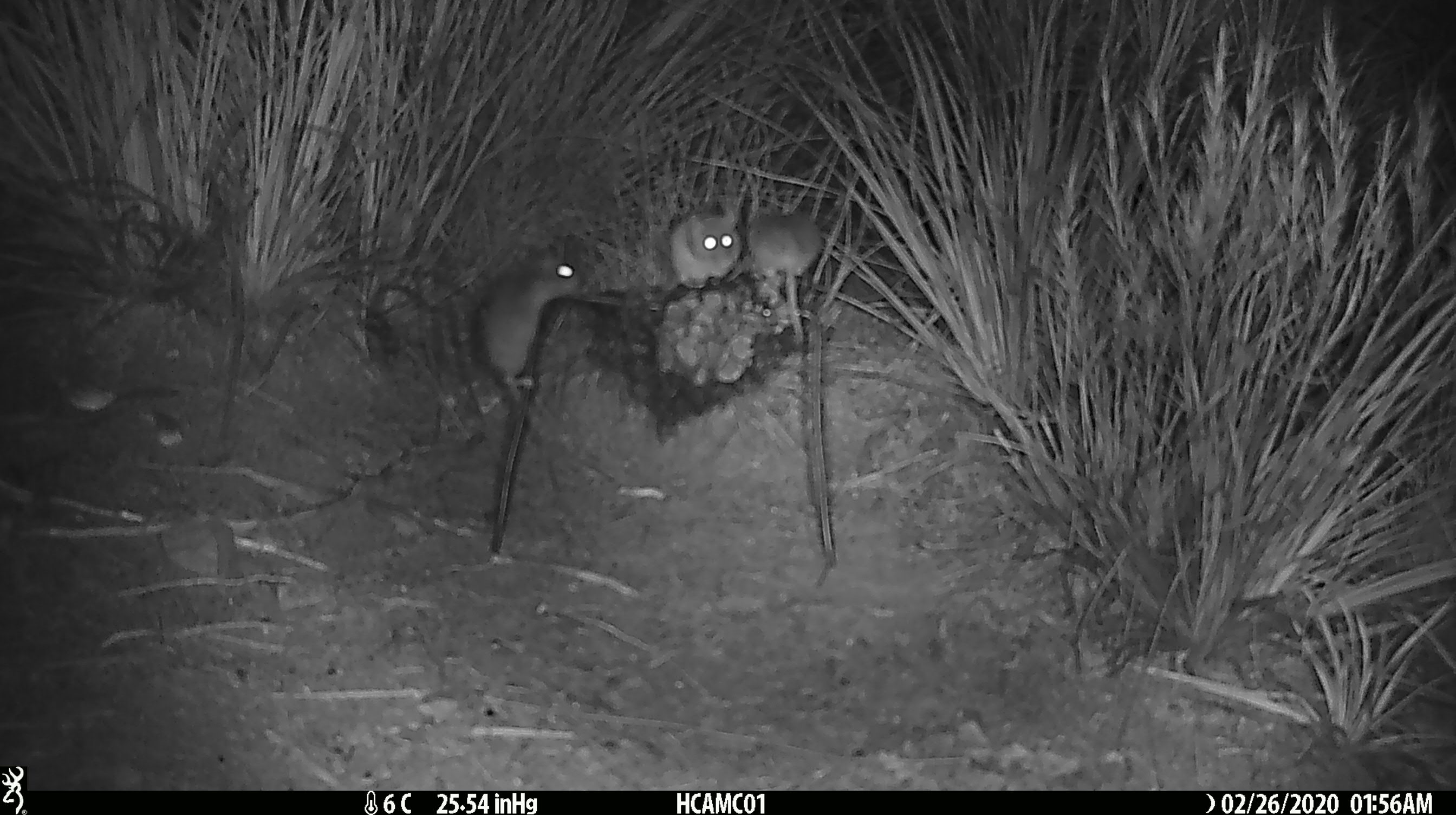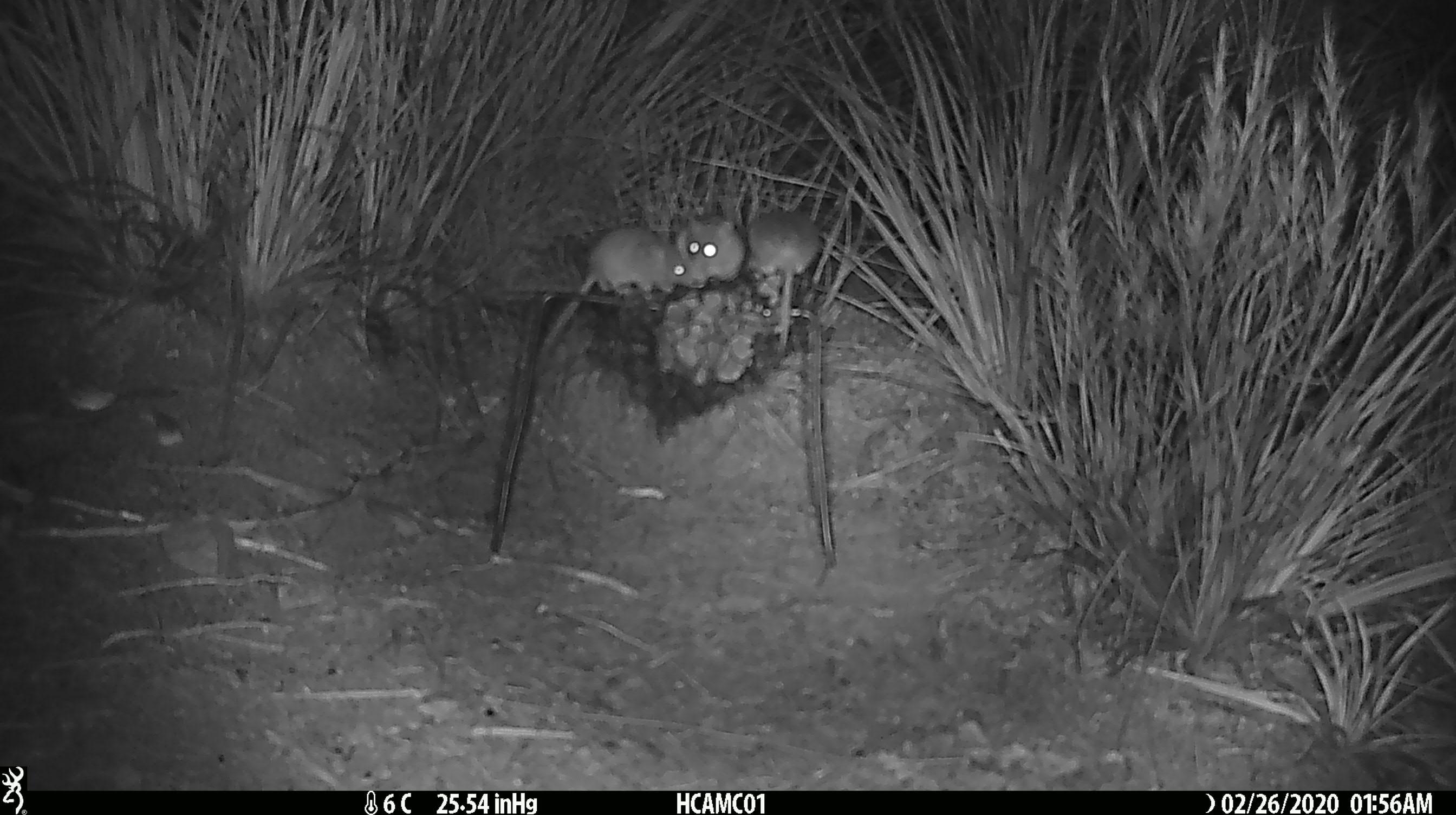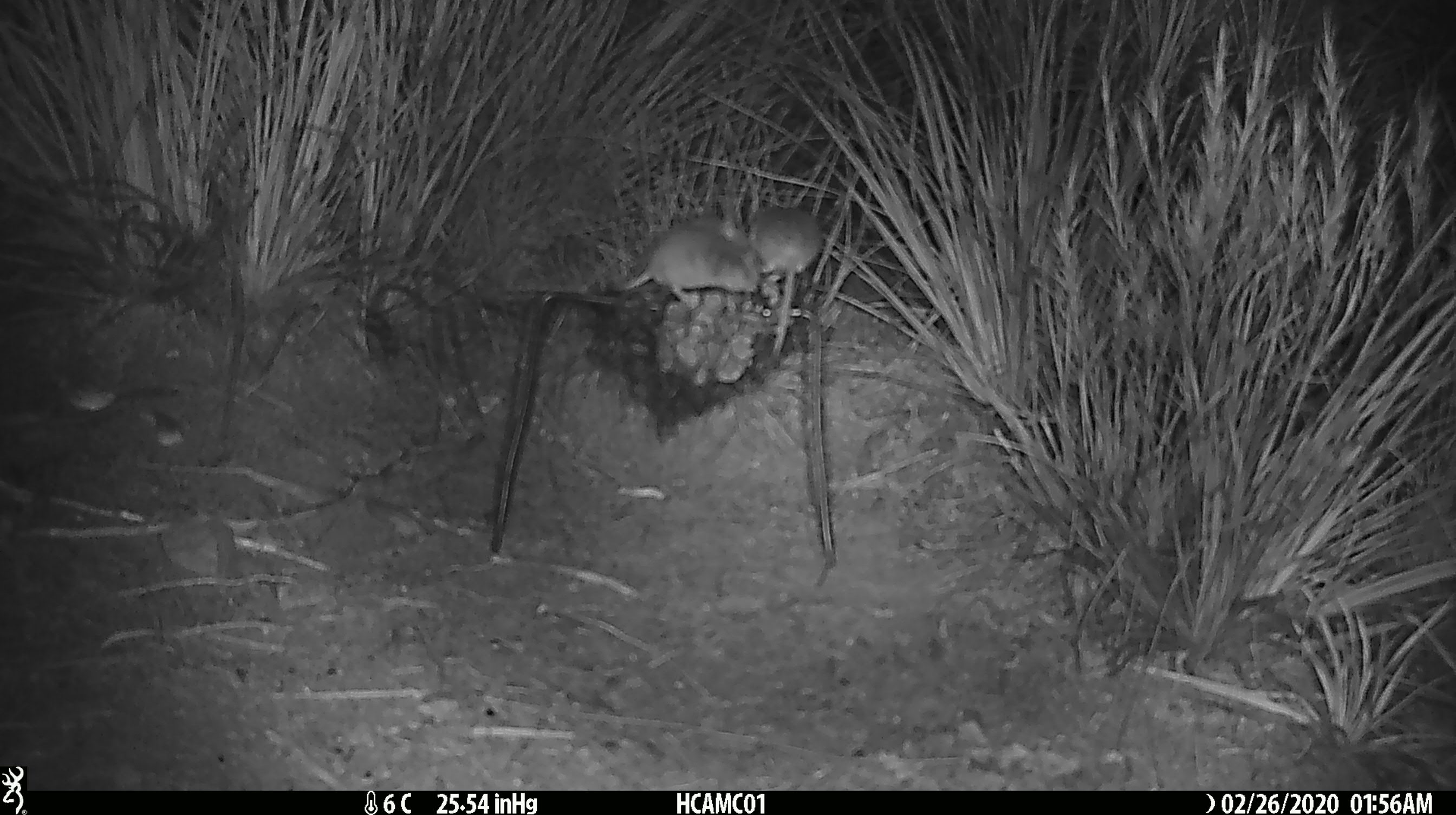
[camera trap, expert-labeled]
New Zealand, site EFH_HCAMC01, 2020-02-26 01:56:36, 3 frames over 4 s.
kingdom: Animalia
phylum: Chordata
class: Mammalia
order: Rodentia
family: Muridae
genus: Mus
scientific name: Mus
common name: mouse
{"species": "mouse (Mus)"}